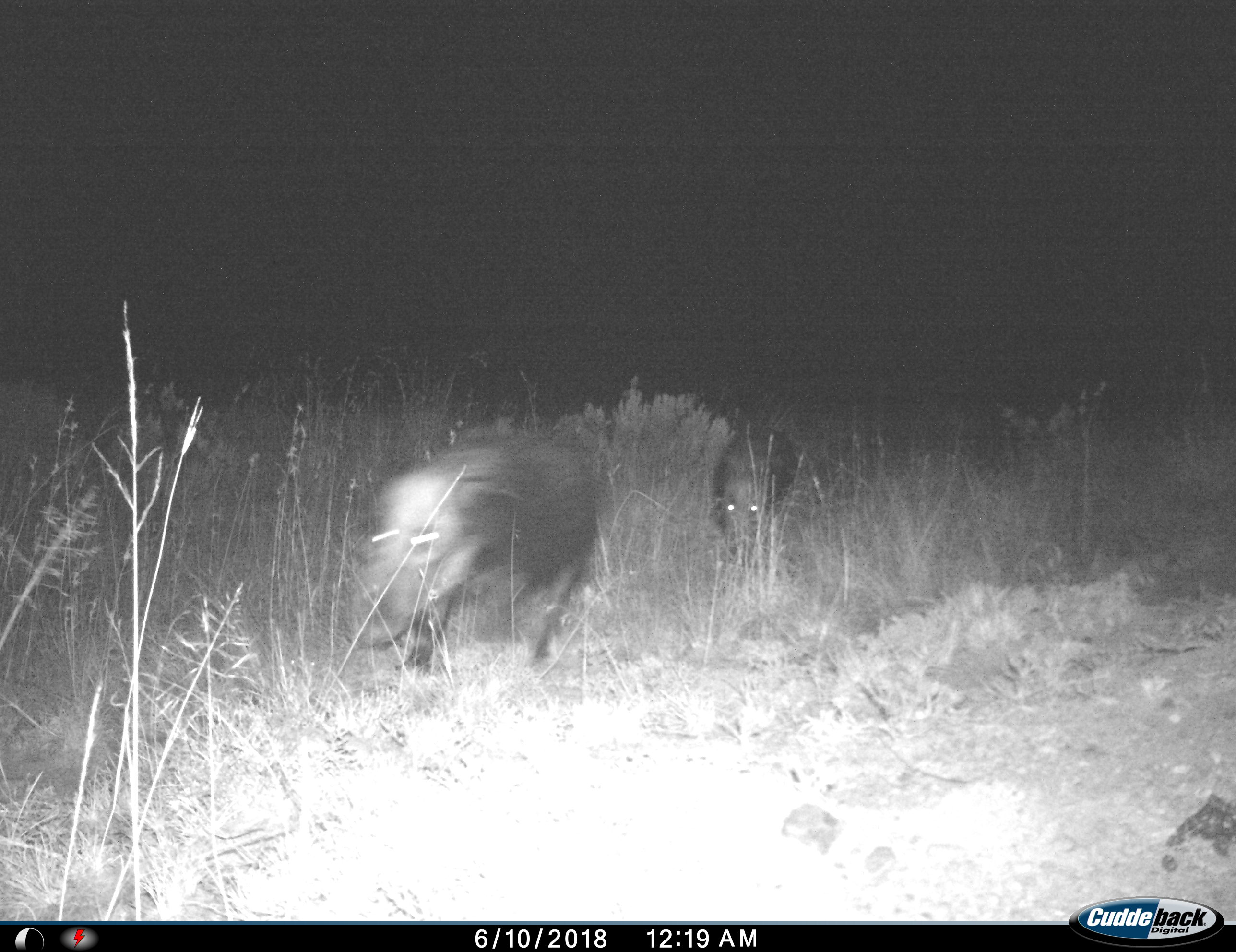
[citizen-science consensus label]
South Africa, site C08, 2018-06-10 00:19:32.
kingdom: Animalia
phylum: Chordata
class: Mammalia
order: Artiodactyla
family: Suidae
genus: Potamochoerus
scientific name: Potamochoerus larvatus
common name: bushpig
Bushpig (Potamochoerus larvatus), count 2. Behavior (volunteer vote fractions): standing 0%, resting 0%, moving 100%, interacting 17%. Young present (vote fraction): 0%. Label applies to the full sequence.